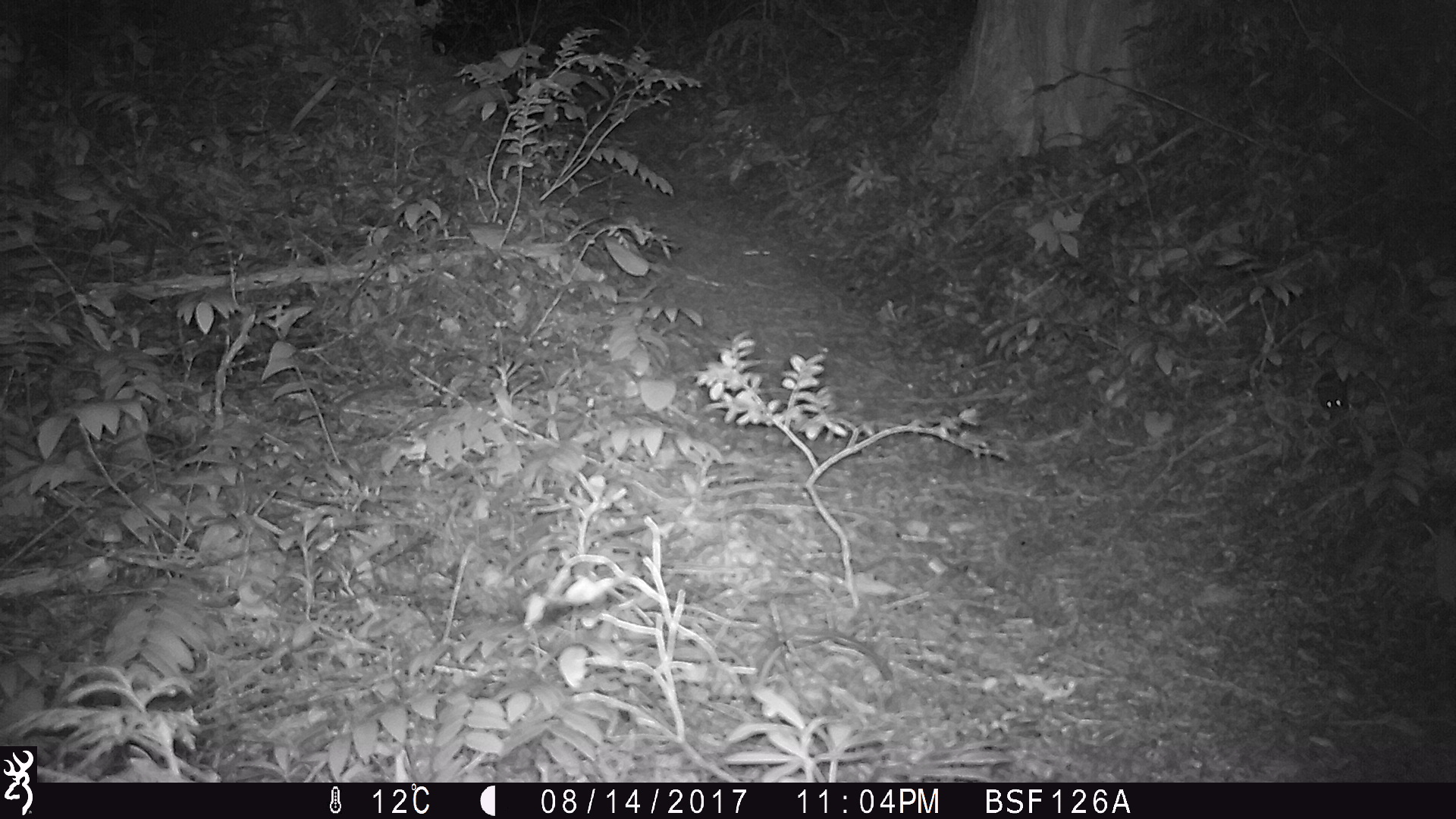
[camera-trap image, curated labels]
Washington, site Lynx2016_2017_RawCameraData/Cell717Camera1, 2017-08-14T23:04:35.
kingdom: Animalia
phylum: Chordata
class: Mammalia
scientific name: Mammalia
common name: small mammal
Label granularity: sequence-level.